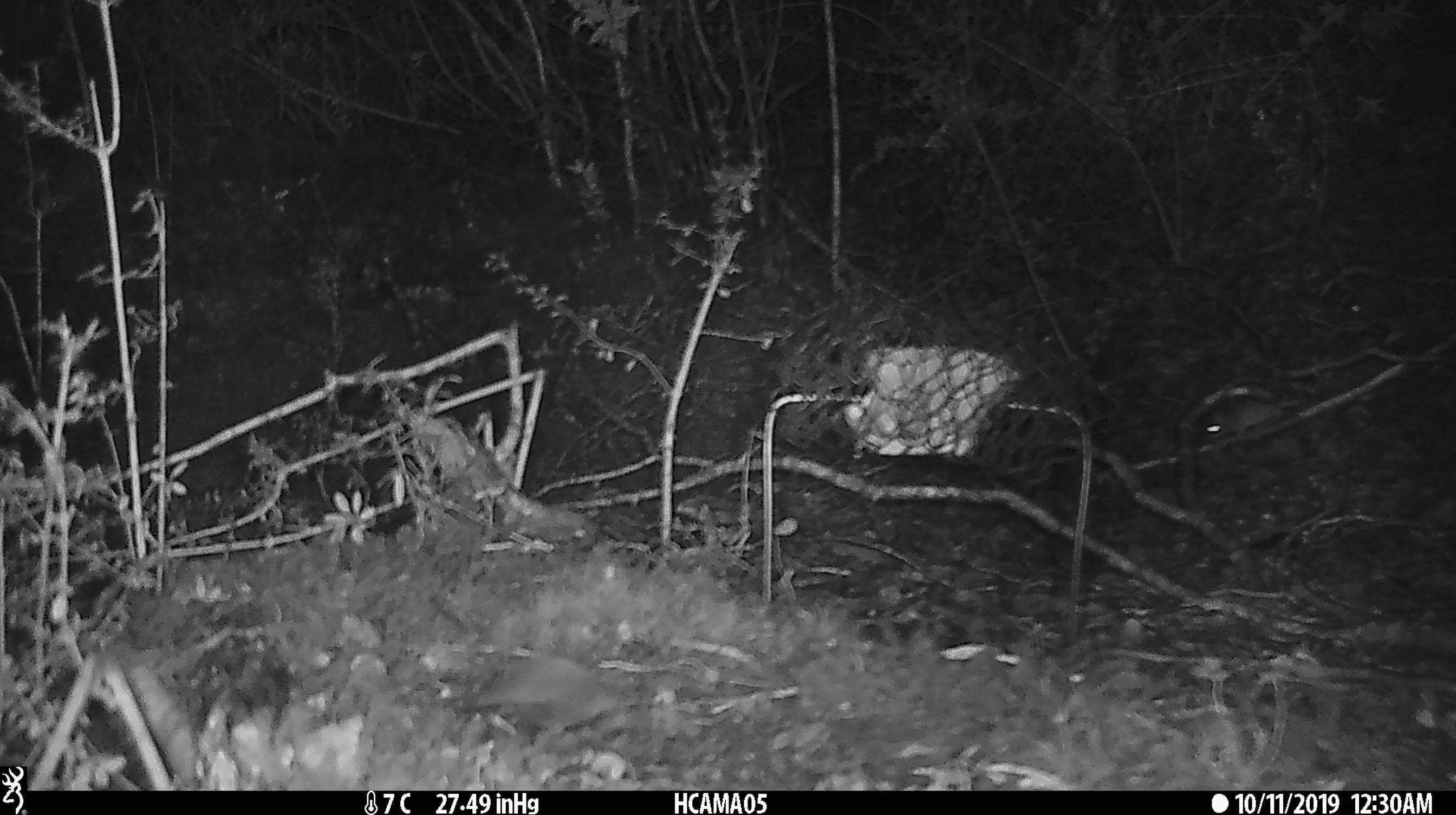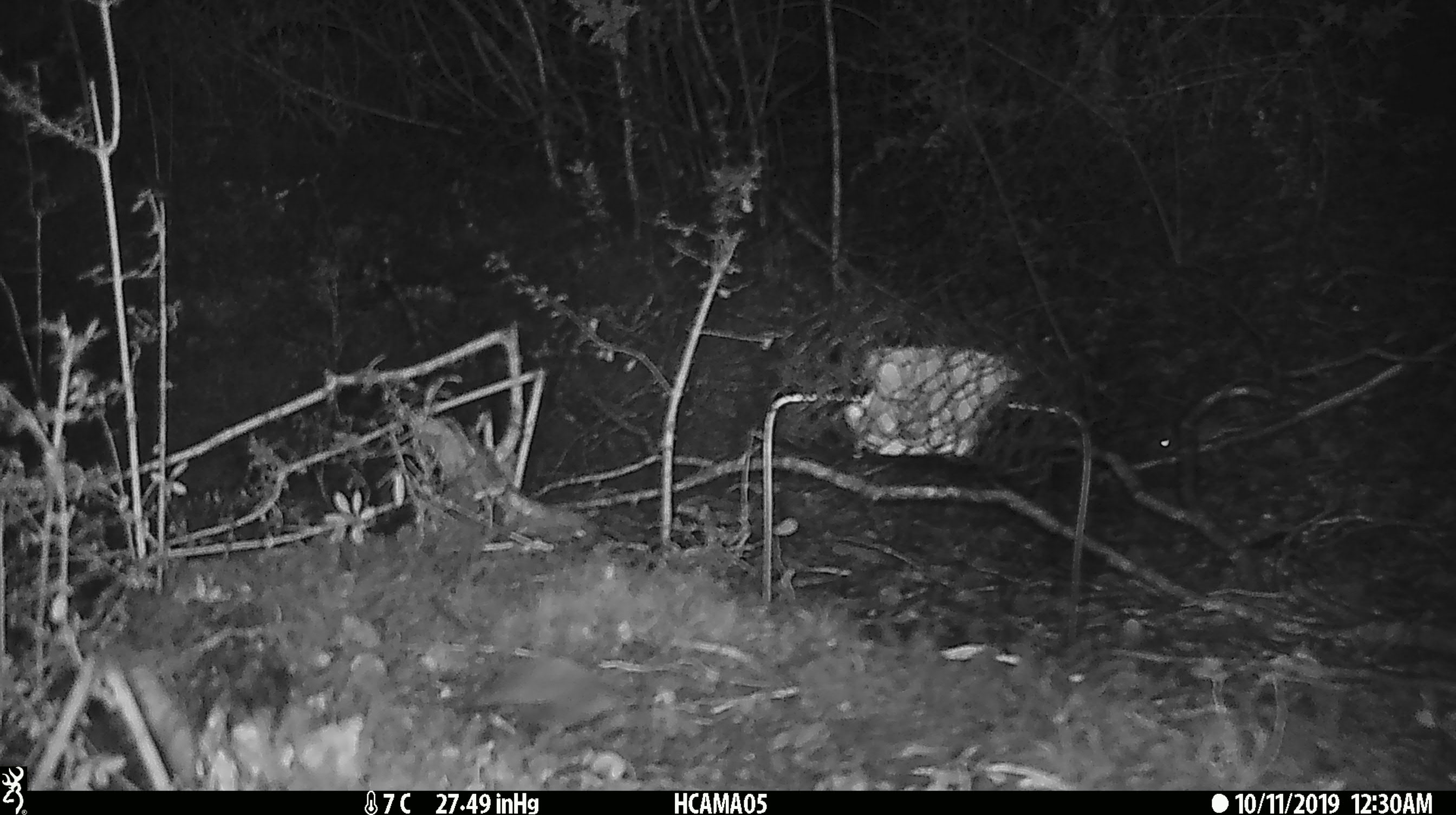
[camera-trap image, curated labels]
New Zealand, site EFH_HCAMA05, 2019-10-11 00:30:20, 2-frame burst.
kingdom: Animalia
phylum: Chordata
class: Mammalia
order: Rodentia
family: Muridae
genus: Mus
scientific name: Mus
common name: mouse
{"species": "mouse (Mus)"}